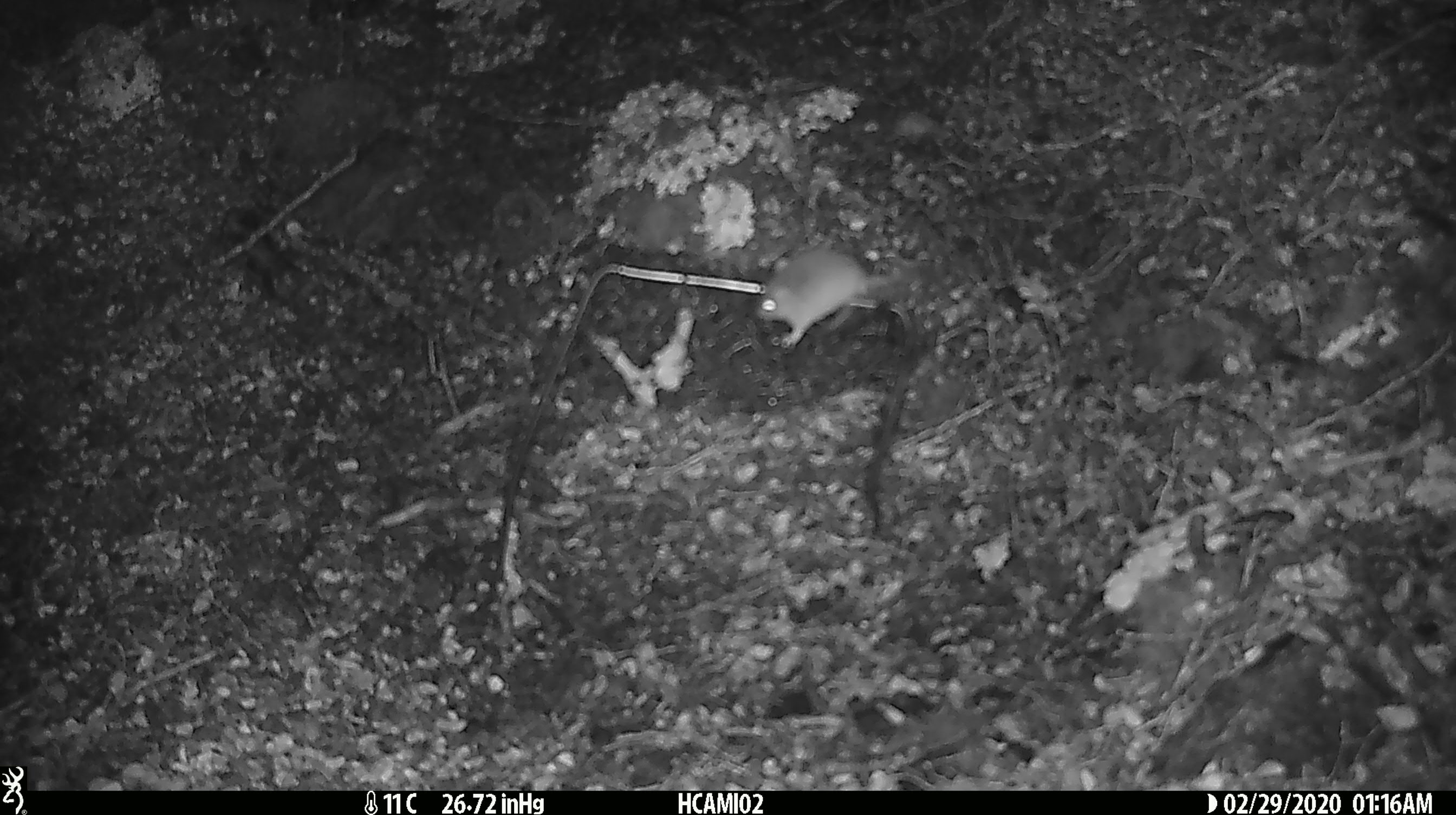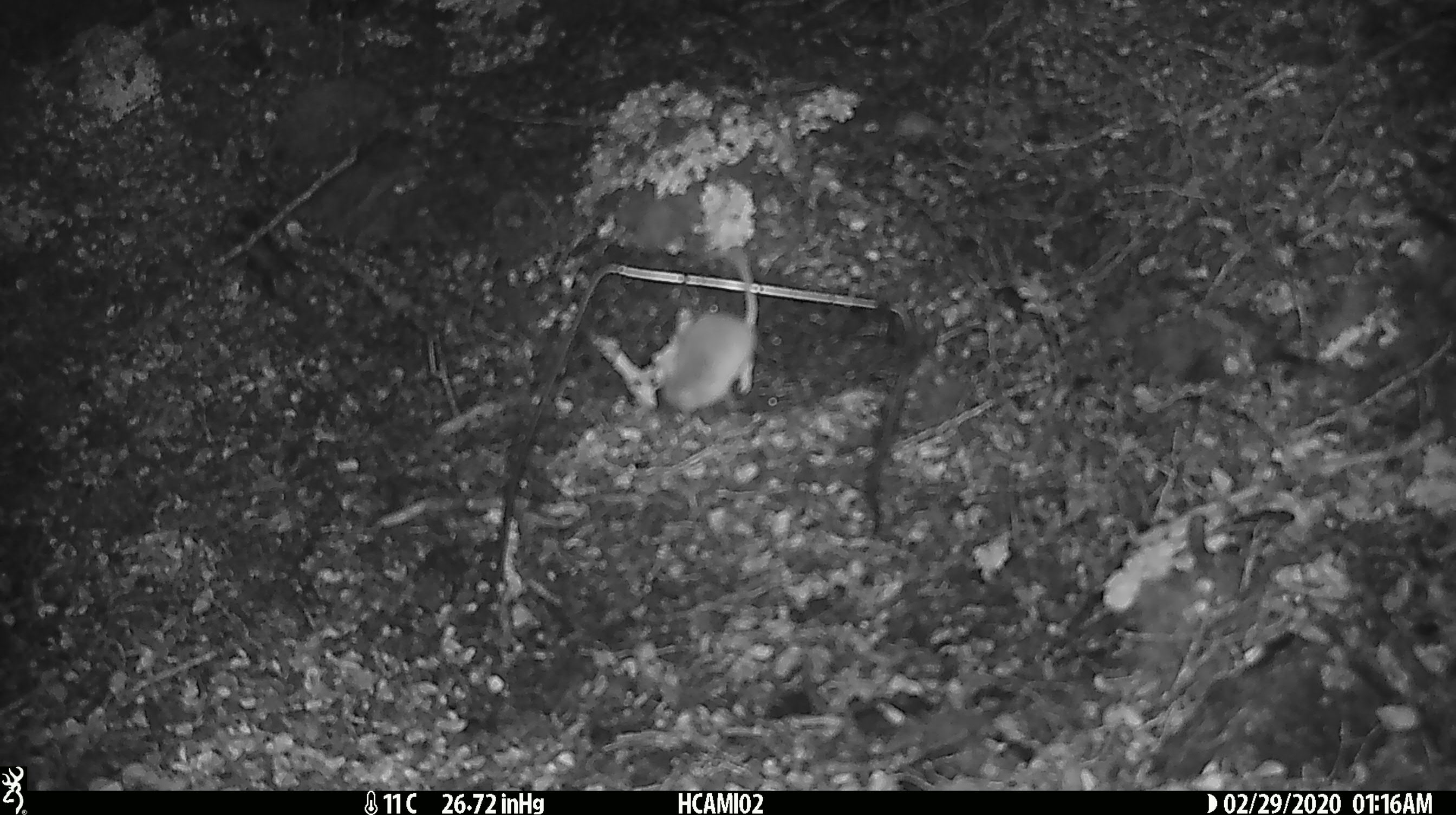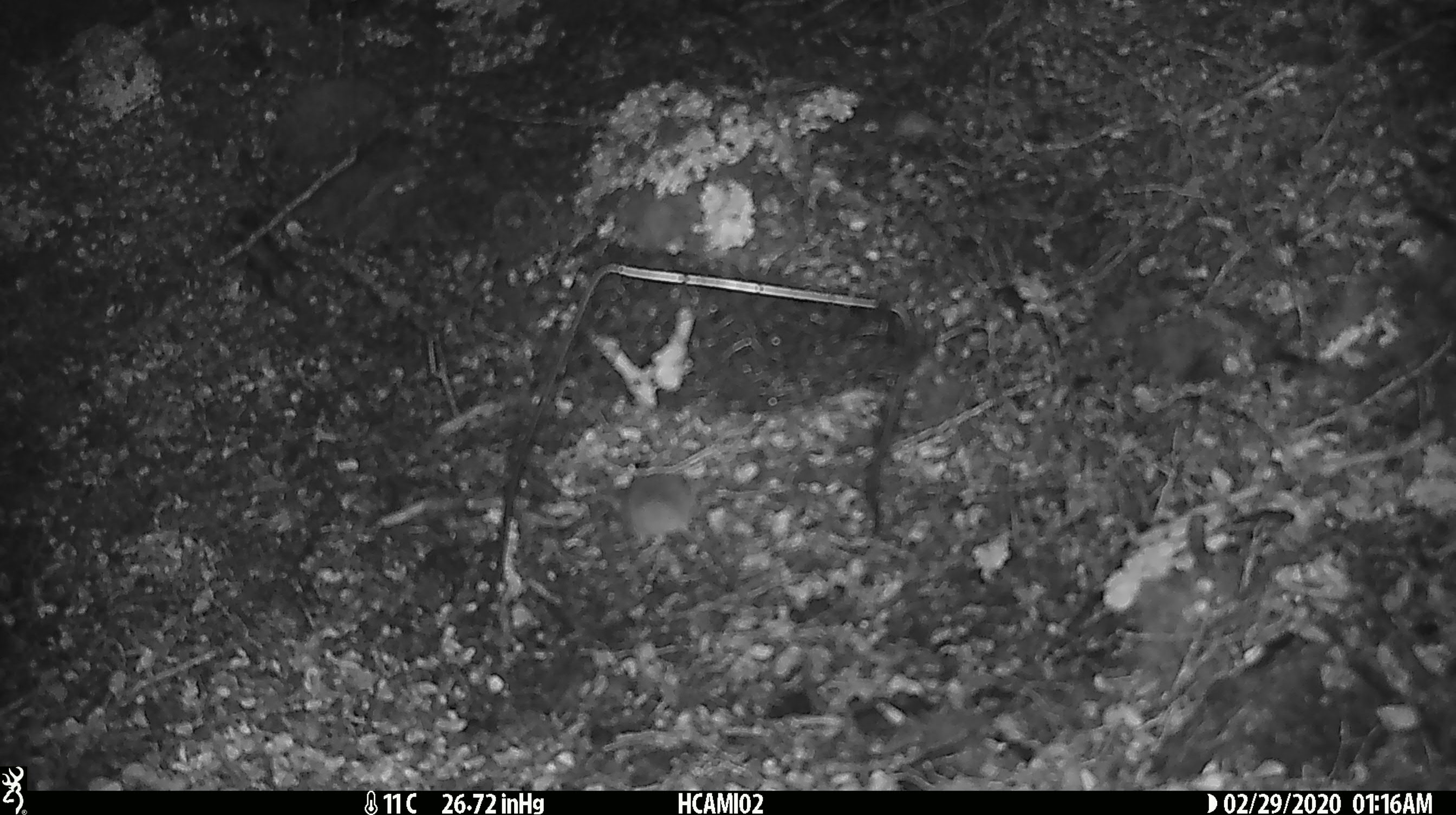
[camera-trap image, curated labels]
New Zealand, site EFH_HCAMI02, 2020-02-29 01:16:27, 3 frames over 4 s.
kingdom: Animalia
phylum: Chordata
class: Mammalia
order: Rodentia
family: Muridae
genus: Mus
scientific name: Mus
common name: mouse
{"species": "mouse (Mus)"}